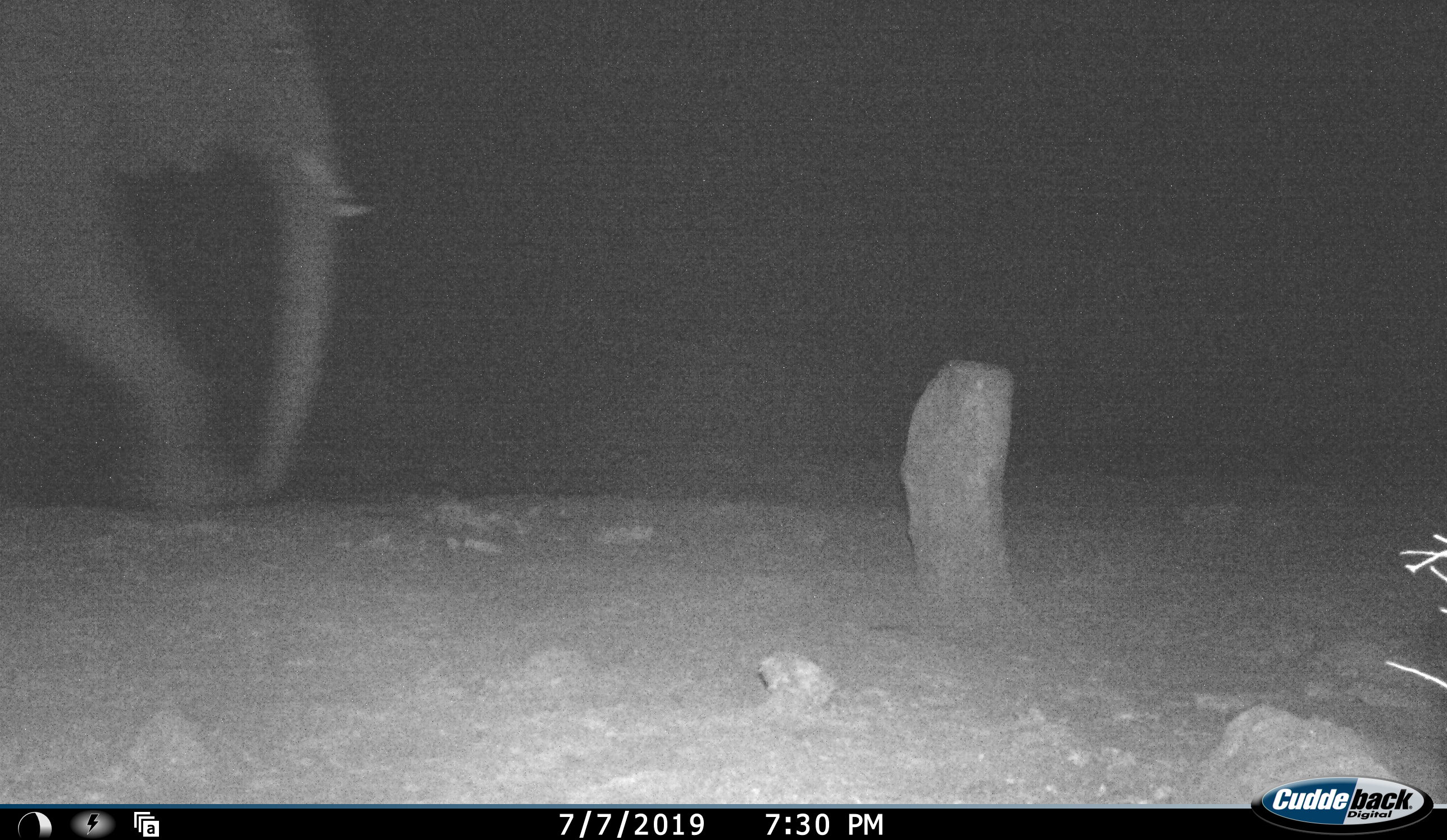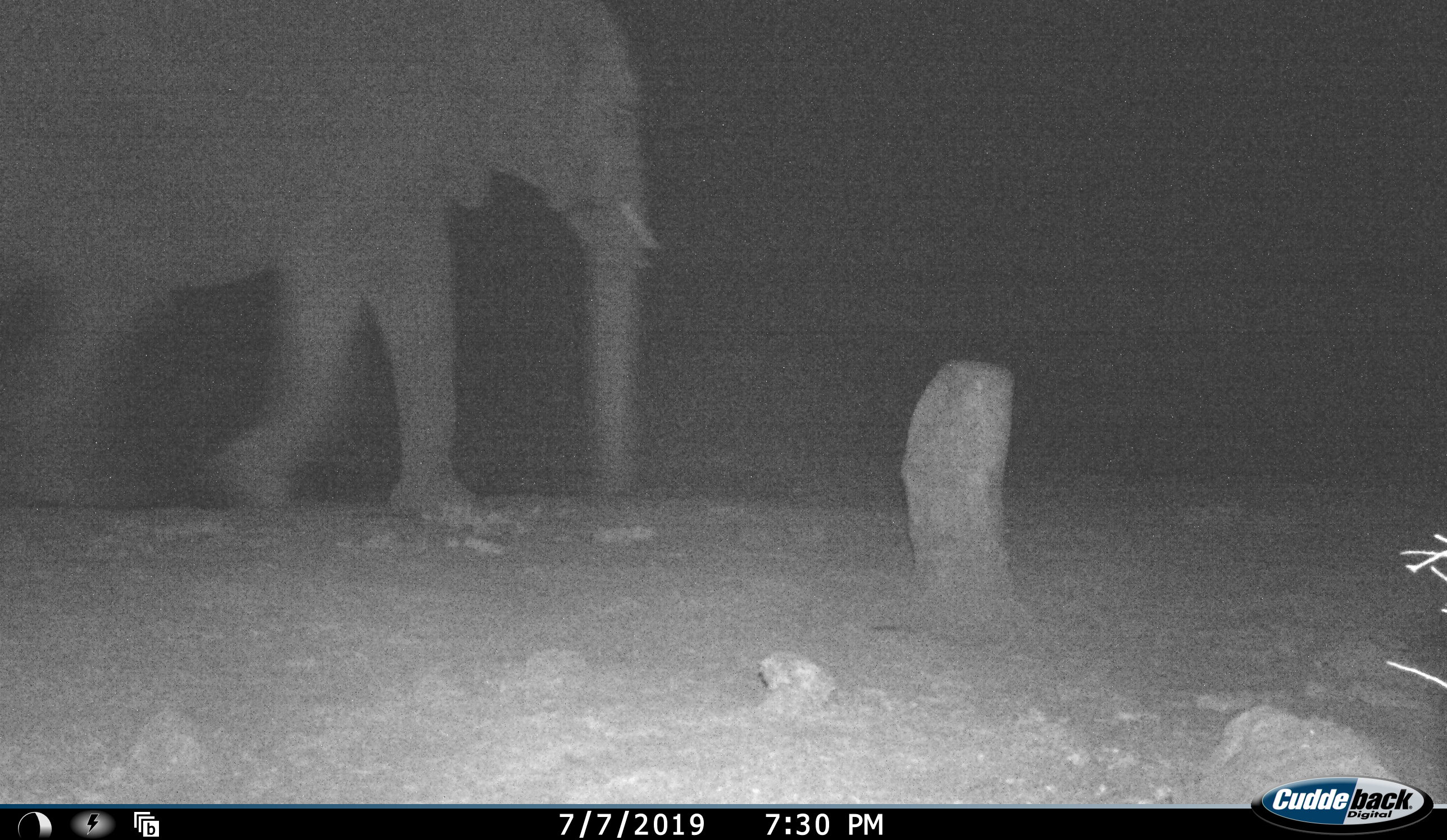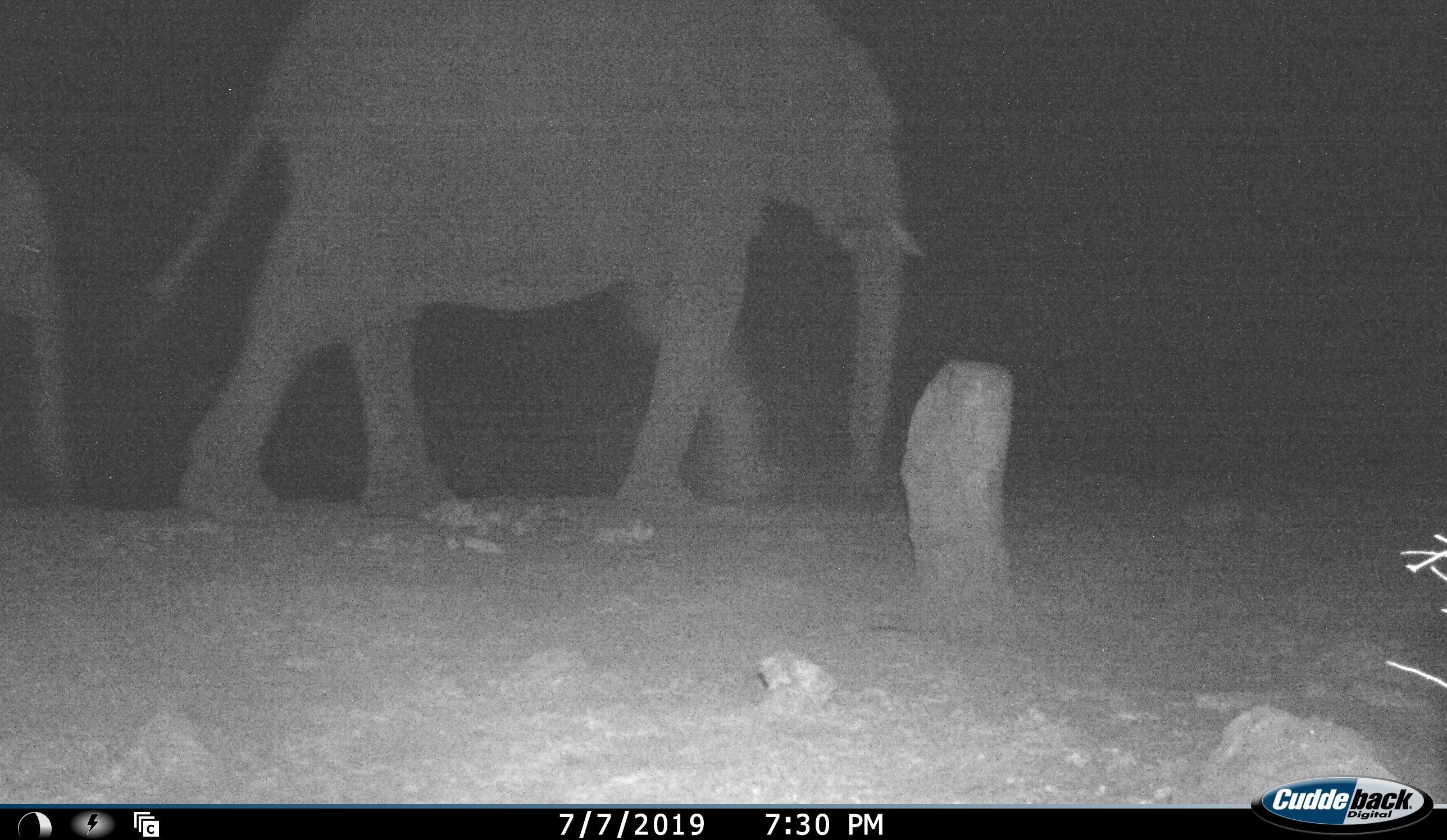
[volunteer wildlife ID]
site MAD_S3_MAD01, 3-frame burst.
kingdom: Animalia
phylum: Chordata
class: Mammalia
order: Proboscidea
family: Elephantidae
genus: Loxodonta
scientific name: Loxodonta africana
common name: african bush elephant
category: elephant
Elephant (african bush elephant) (Loxodonta africana), count 2. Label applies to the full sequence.